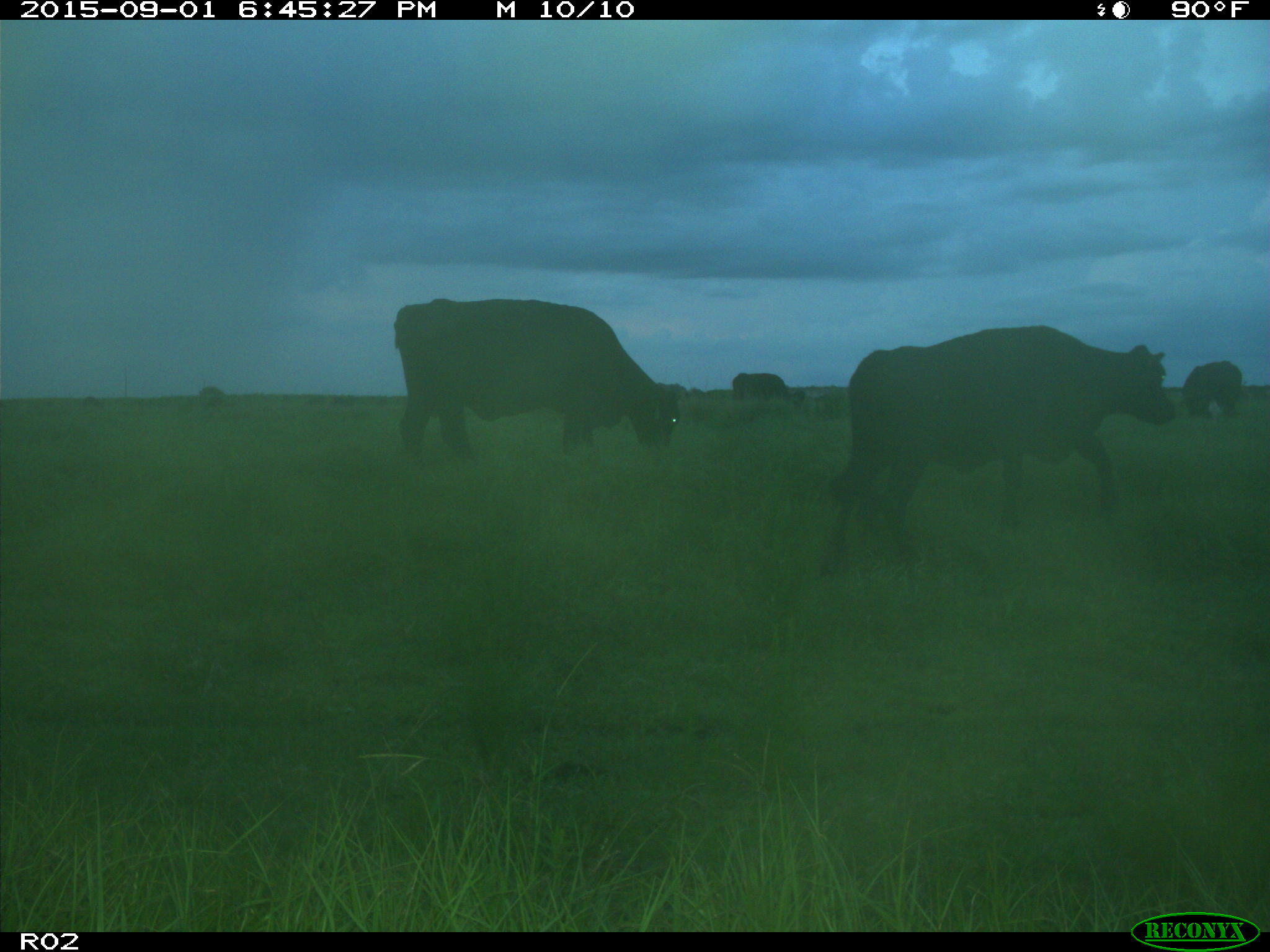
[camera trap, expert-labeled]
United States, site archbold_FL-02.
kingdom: Animalia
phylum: Chordata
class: Mammalia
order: Artiodactyla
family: Bovidae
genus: Bos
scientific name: Bos taurus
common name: domestic cow